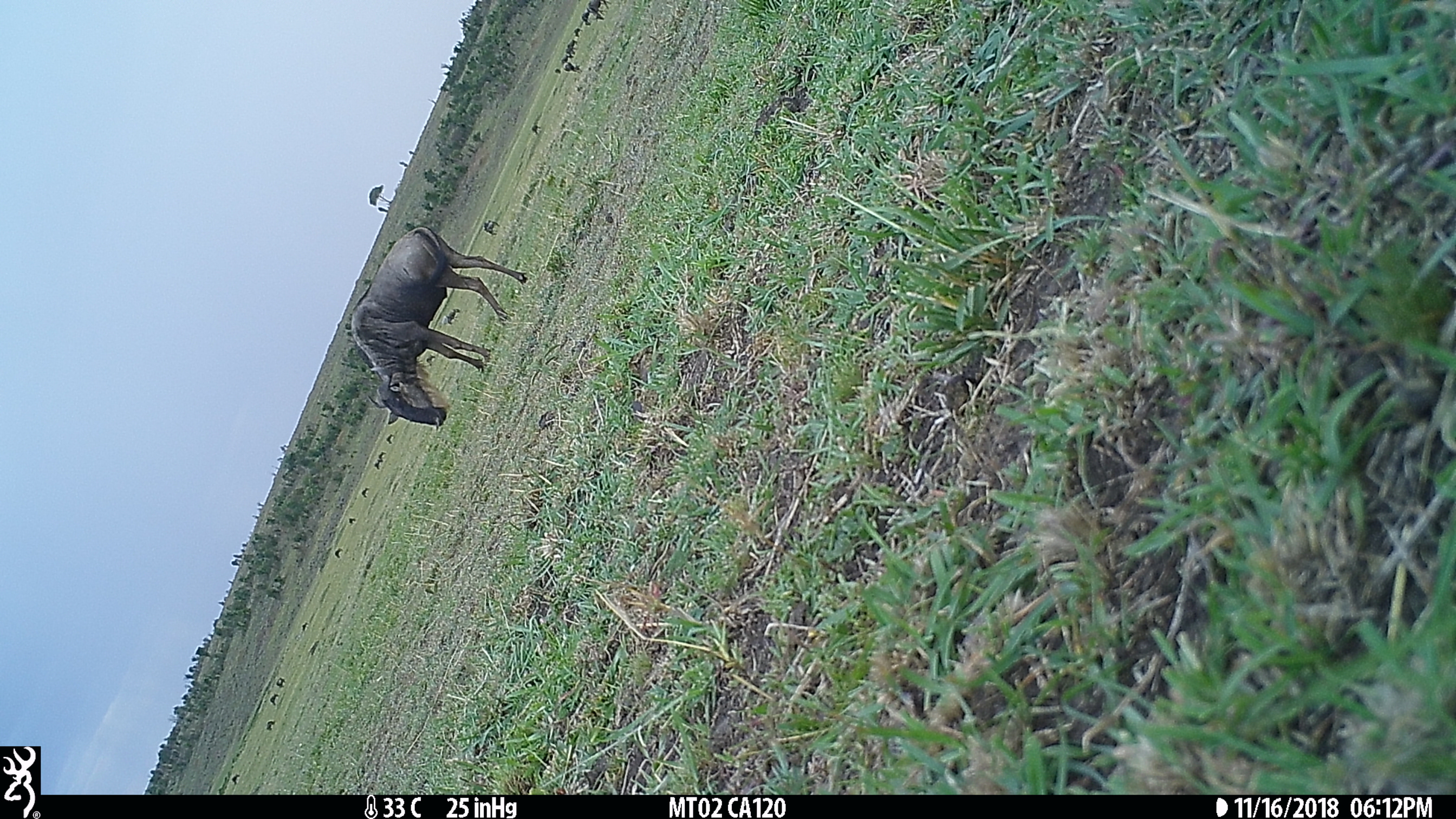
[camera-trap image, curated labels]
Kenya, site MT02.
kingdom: Animalia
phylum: Chordata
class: Mammalia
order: Artiodactyla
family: Bovidae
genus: Connochaetes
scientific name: Connochaetes taurinus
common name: blue wildebeest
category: wildebeest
Wildebeest (blue wildebeest) (Connochaetes taurinus).